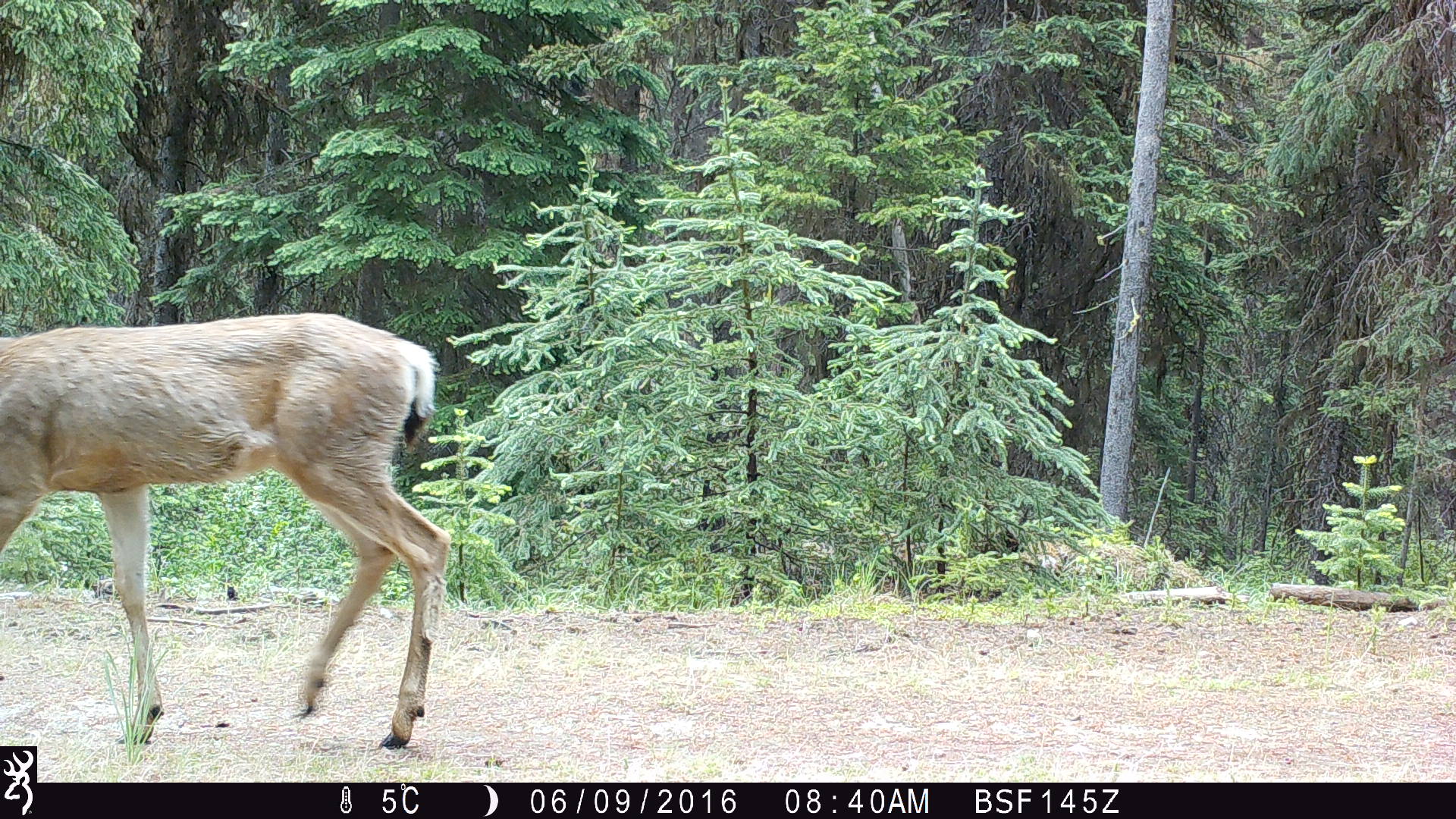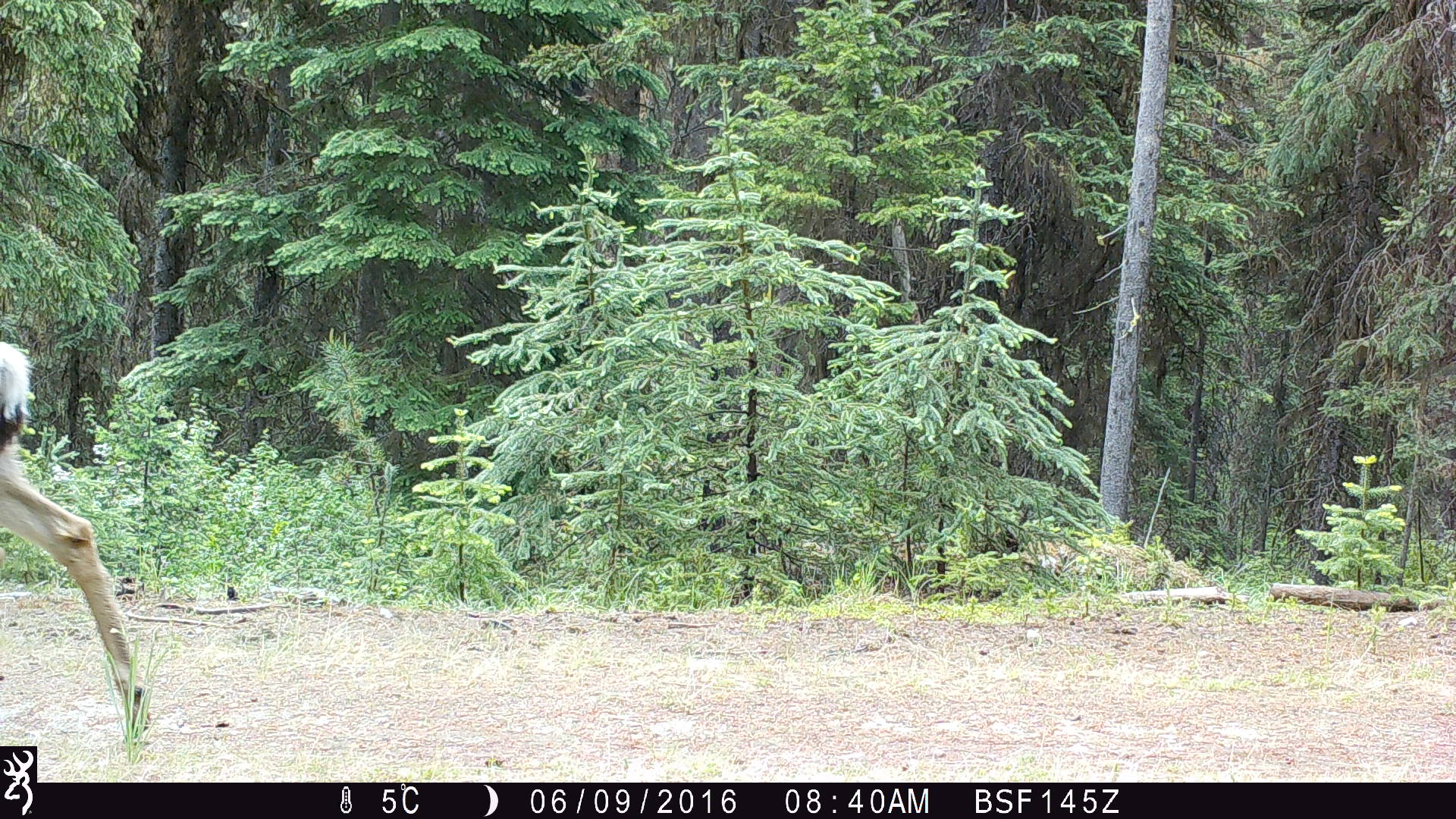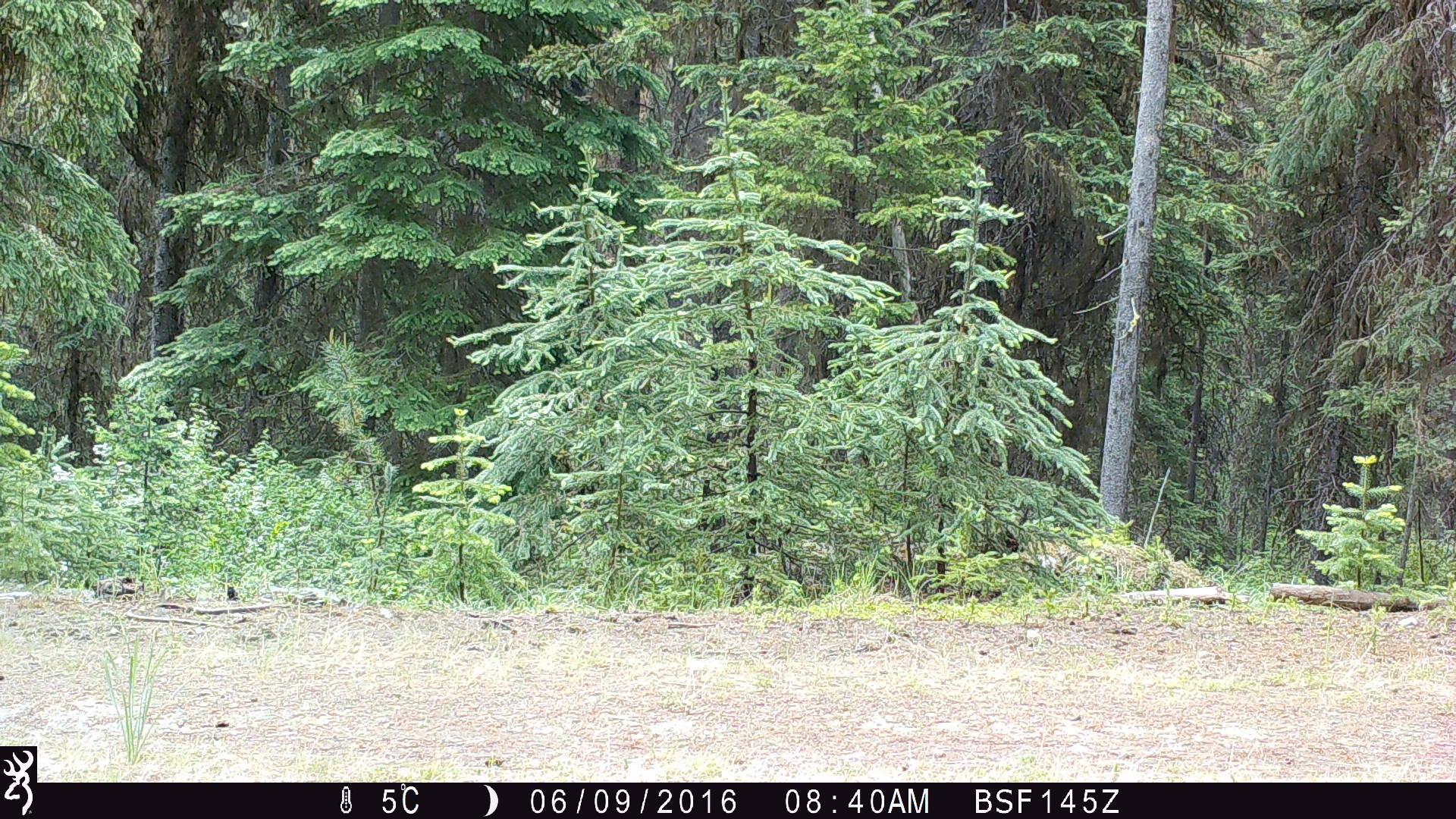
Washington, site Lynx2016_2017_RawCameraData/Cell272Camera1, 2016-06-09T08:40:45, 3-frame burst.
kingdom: Animalia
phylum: Chordata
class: Mammalia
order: Artiodactyla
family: Cervidae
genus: Odocoileus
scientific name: Odocoileus hemionus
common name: mule deer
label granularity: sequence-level